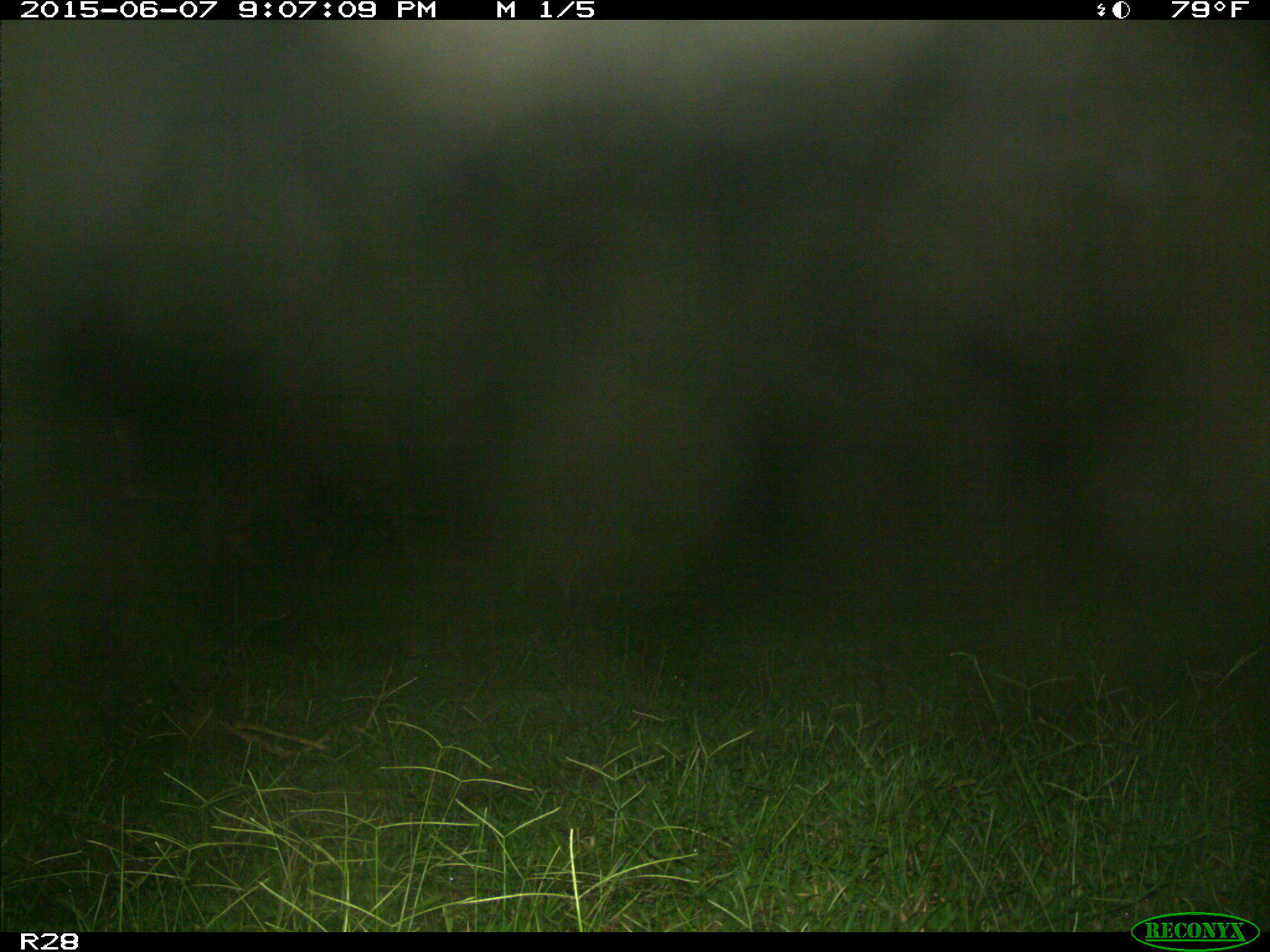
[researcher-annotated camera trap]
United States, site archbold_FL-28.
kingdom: Animalia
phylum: Chordata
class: Mammalia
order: Artiodactyla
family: Bovidae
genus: Bos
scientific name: Bos taurus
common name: domestic cow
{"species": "Bos taurus (domestic cow)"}